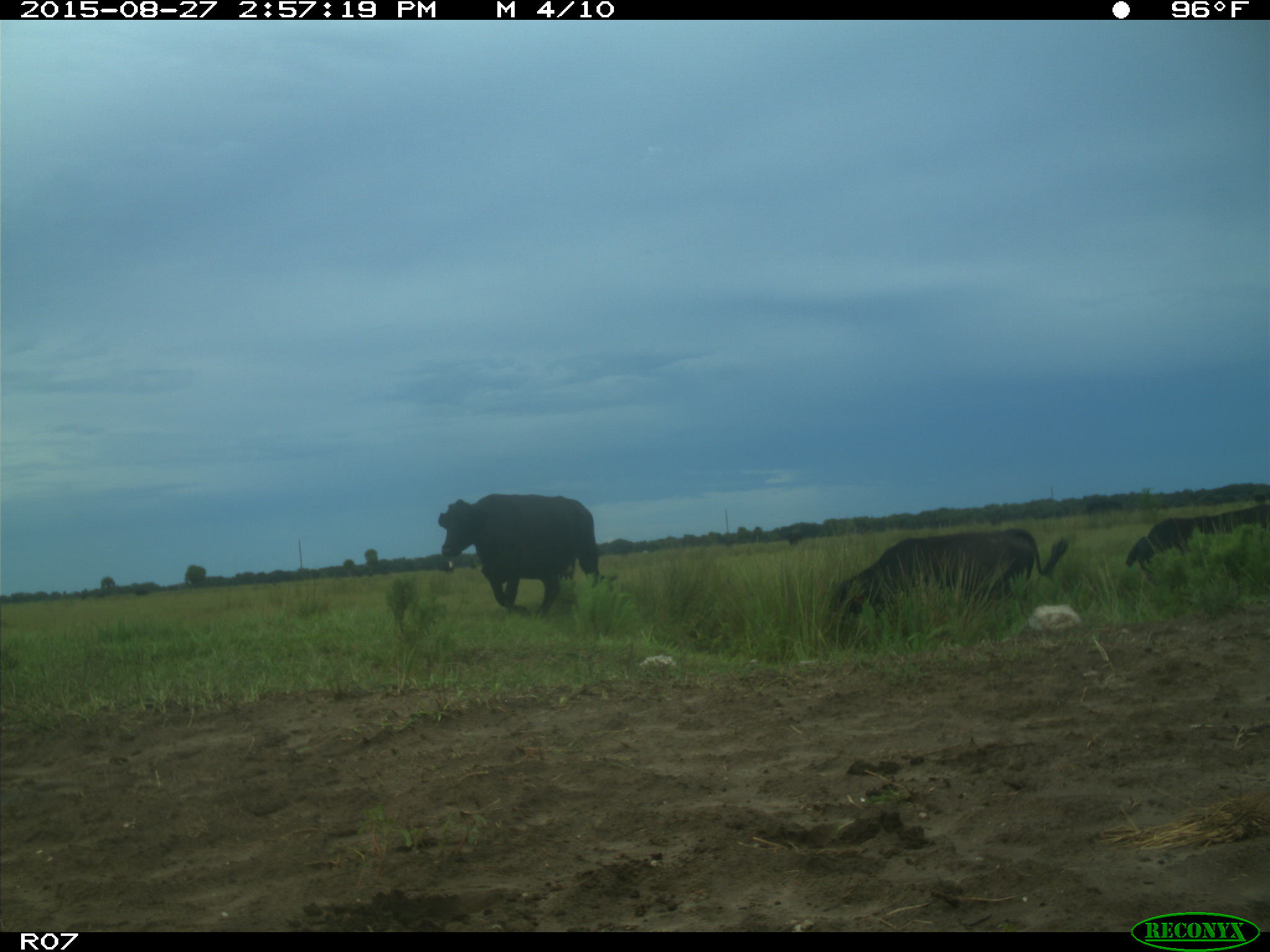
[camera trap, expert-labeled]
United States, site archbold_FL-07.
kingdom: Animalia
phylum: Chordata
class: Mammalia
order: Artiodactyla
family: Bovidae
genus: Bos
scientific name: Bos taurus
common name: domestic cow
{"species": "Bos taurus (domestic cow)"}